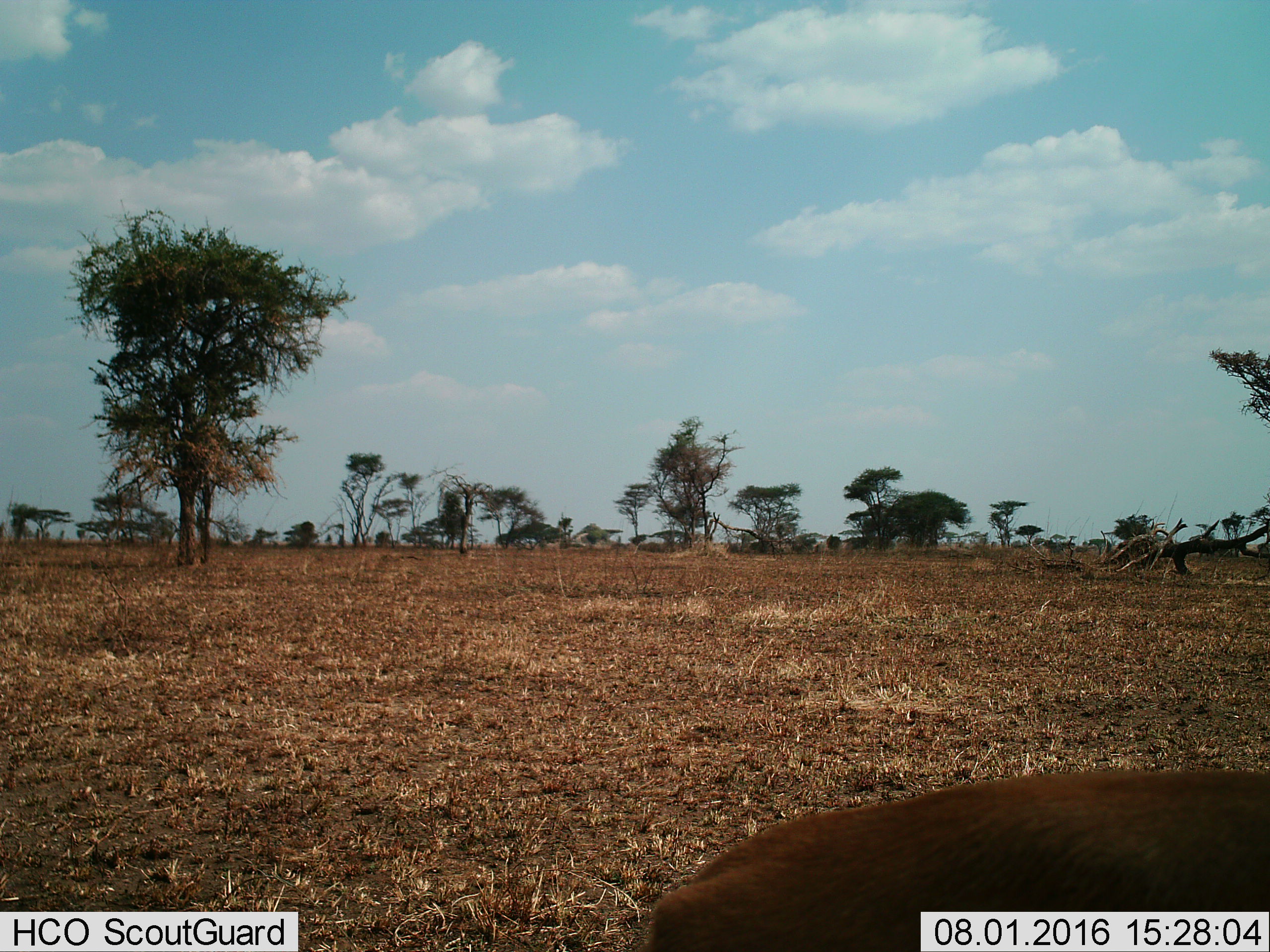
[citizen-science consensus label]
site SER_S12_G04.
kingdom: Animalia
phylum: Chordata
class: Mammalia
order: Artiodactyla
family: Bovidae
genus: Eudorcas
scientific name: Eudorcas thomsonii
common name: thomson's gazelle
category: gazellethomsons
Gazellethomsons (thomson's gazelle) (Eudorcas thomsonii), count 1. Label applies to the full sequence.